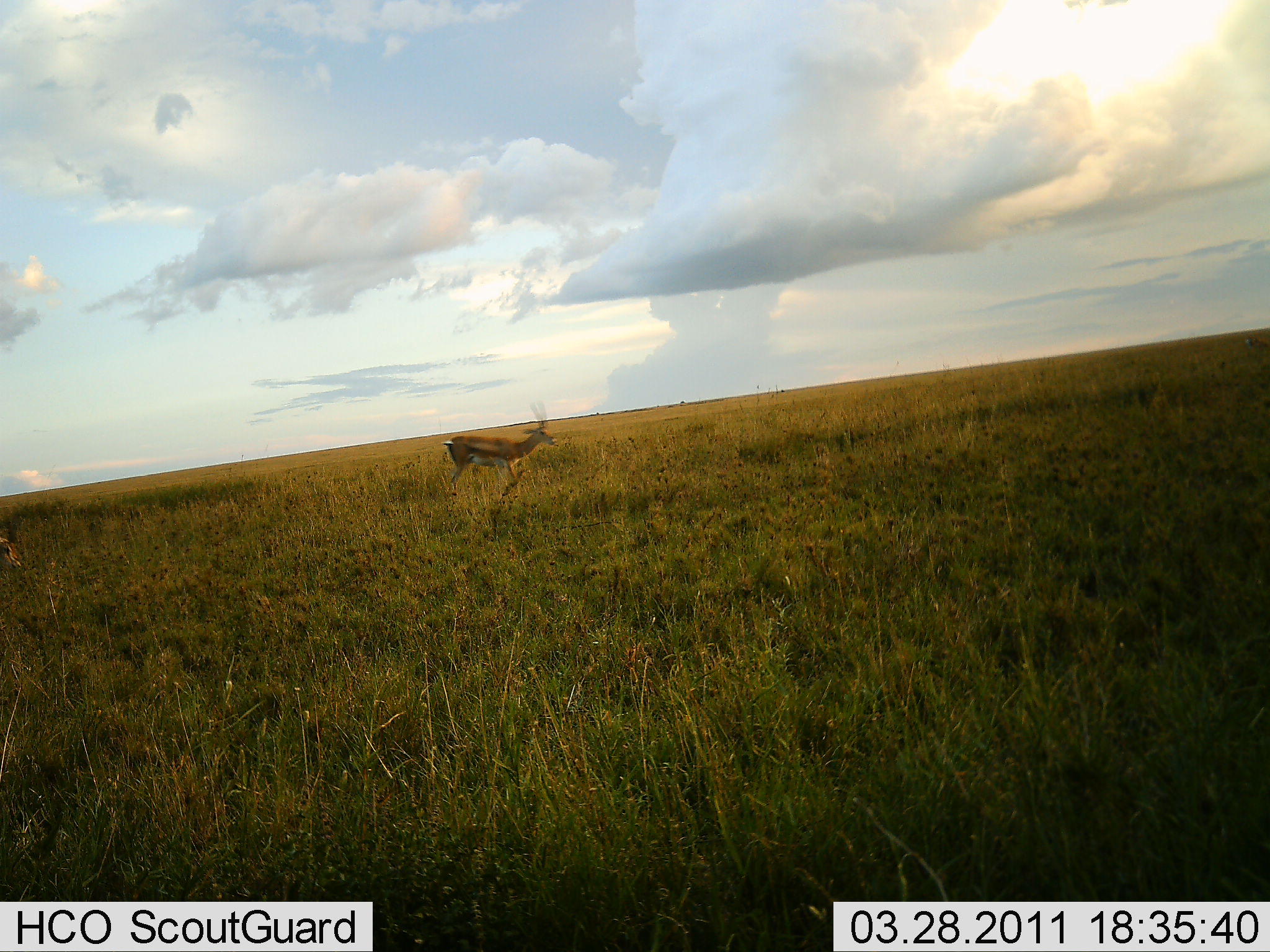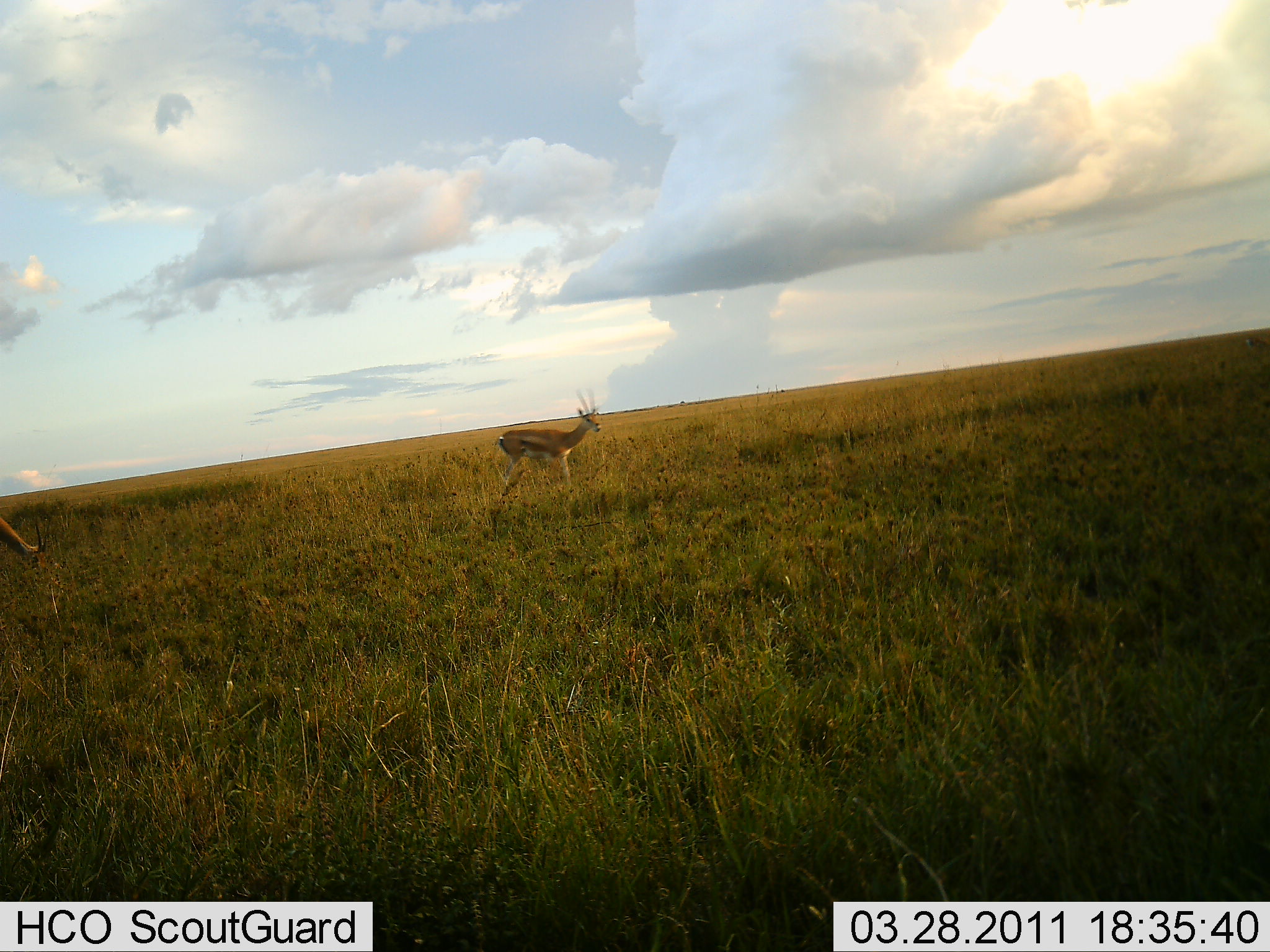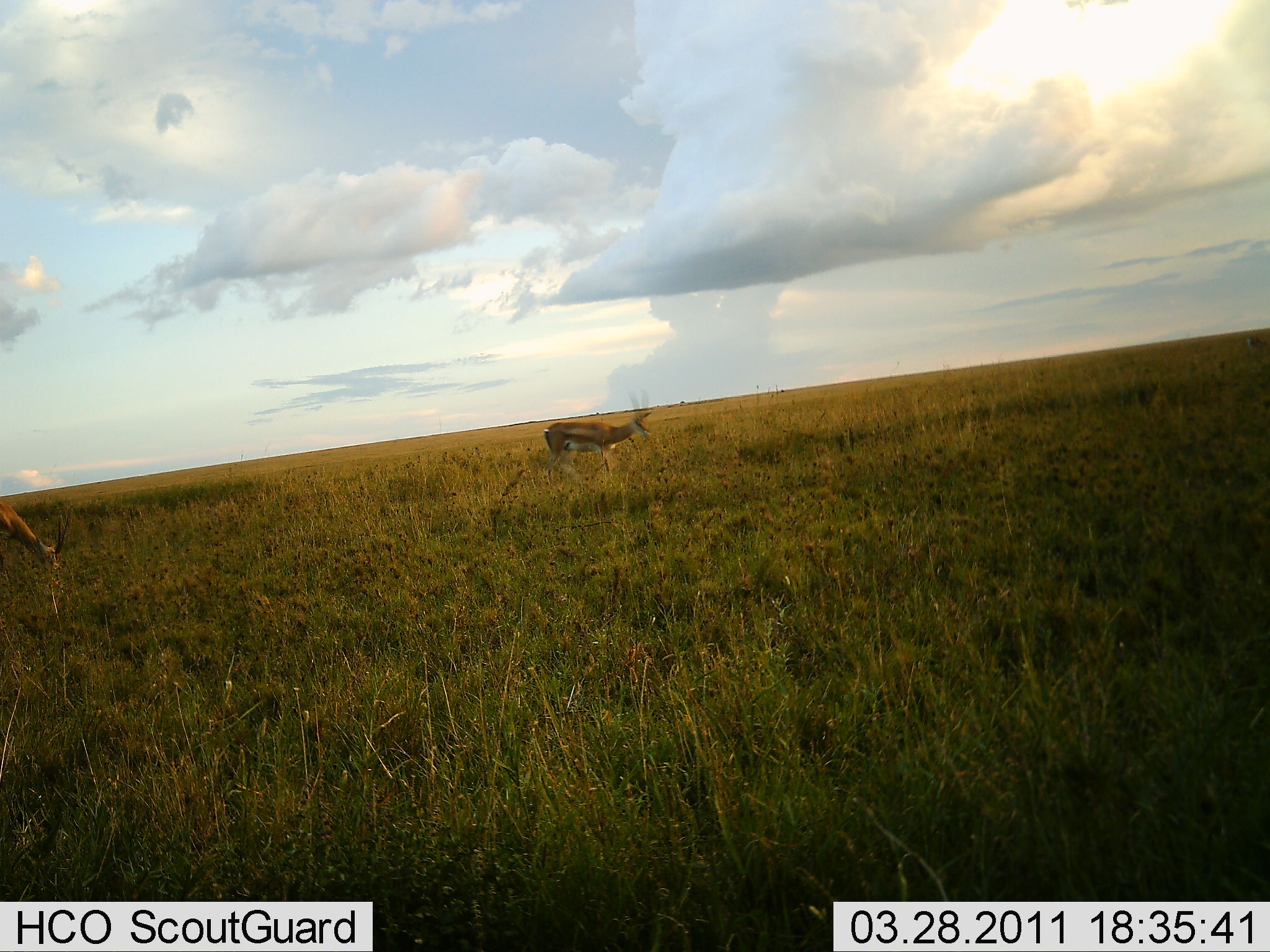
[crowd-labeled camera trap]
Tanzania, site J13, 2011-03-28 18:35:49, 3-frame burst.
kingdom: Animalia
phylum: Chordata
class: Mammalia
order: Artiodactyla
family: Bovidae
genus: Eudorcas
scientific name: Eudorcas thomsonii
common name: thomson's gazelle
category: gazellethomsons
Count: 2.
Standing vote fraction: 9%.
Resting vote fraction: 0%.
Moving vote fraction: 91%.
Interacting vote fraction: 0%.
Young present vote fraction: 0%.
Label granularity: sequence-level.